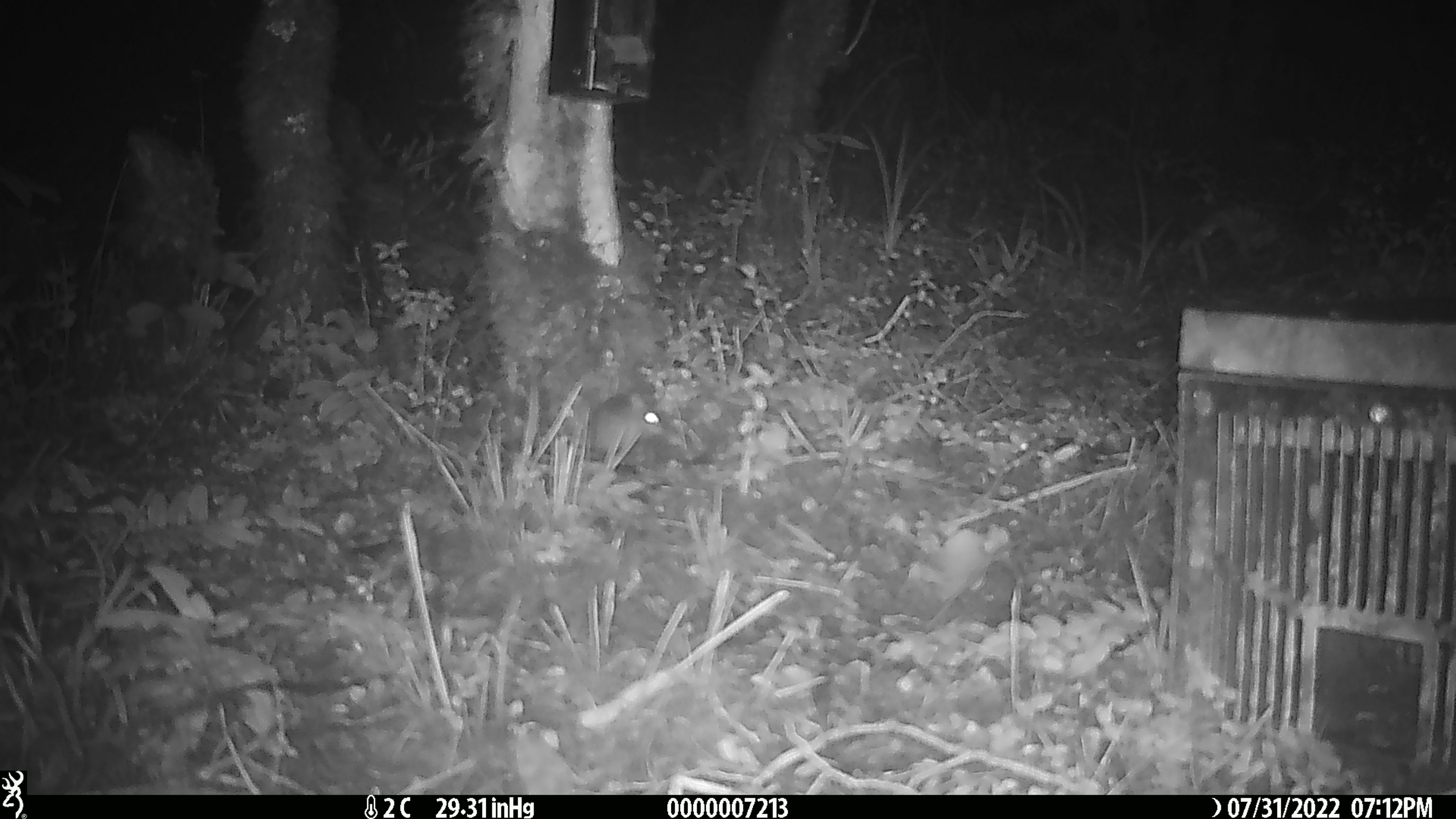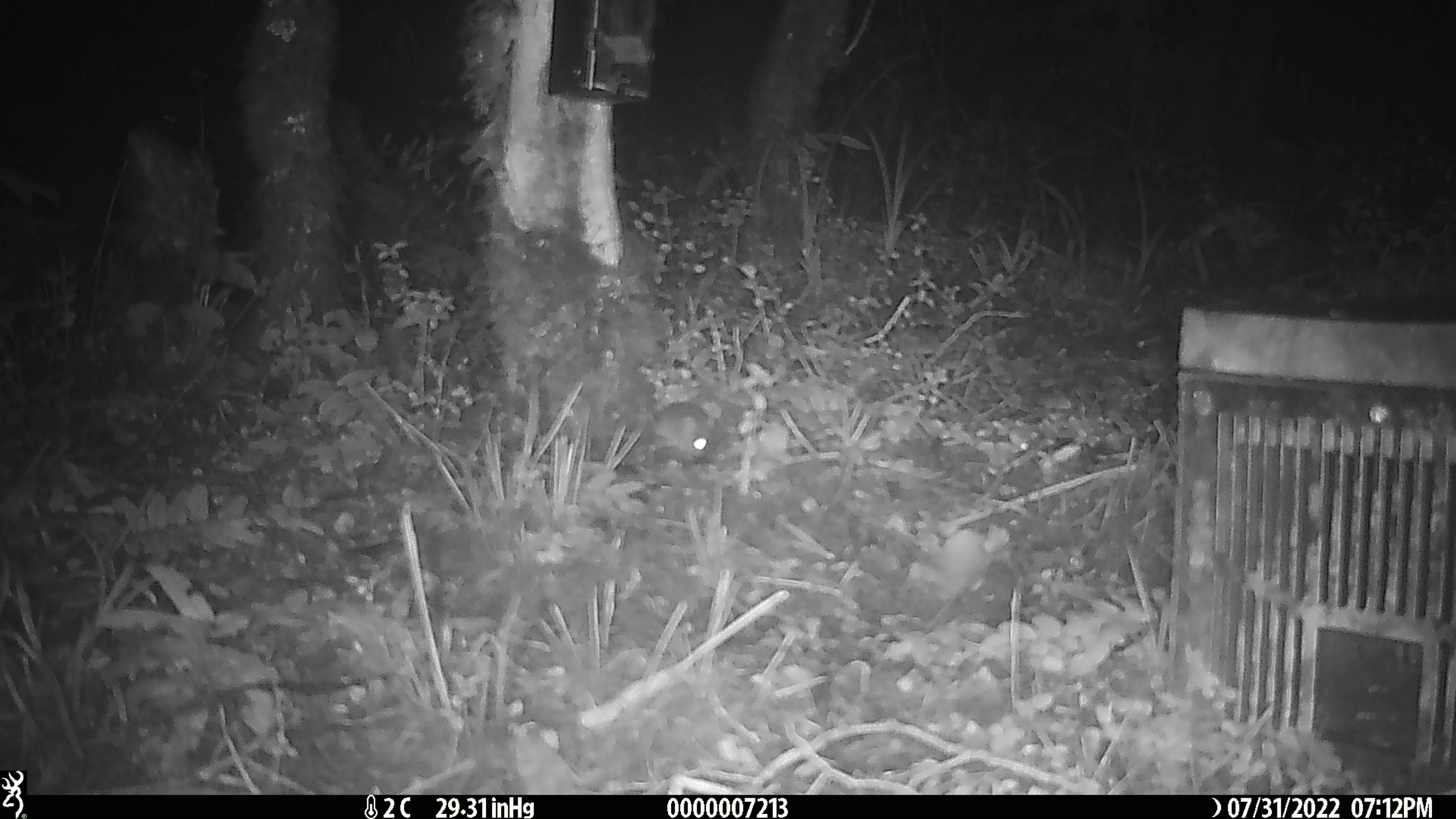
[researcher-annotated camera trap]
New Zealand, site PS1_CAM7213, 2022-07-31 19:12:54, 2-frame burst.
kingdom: Animalia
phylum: Chordata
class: Mammalia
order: Rodentia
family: Muridae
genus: Mus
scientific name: Mus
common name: mouse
Mouse (Mus).